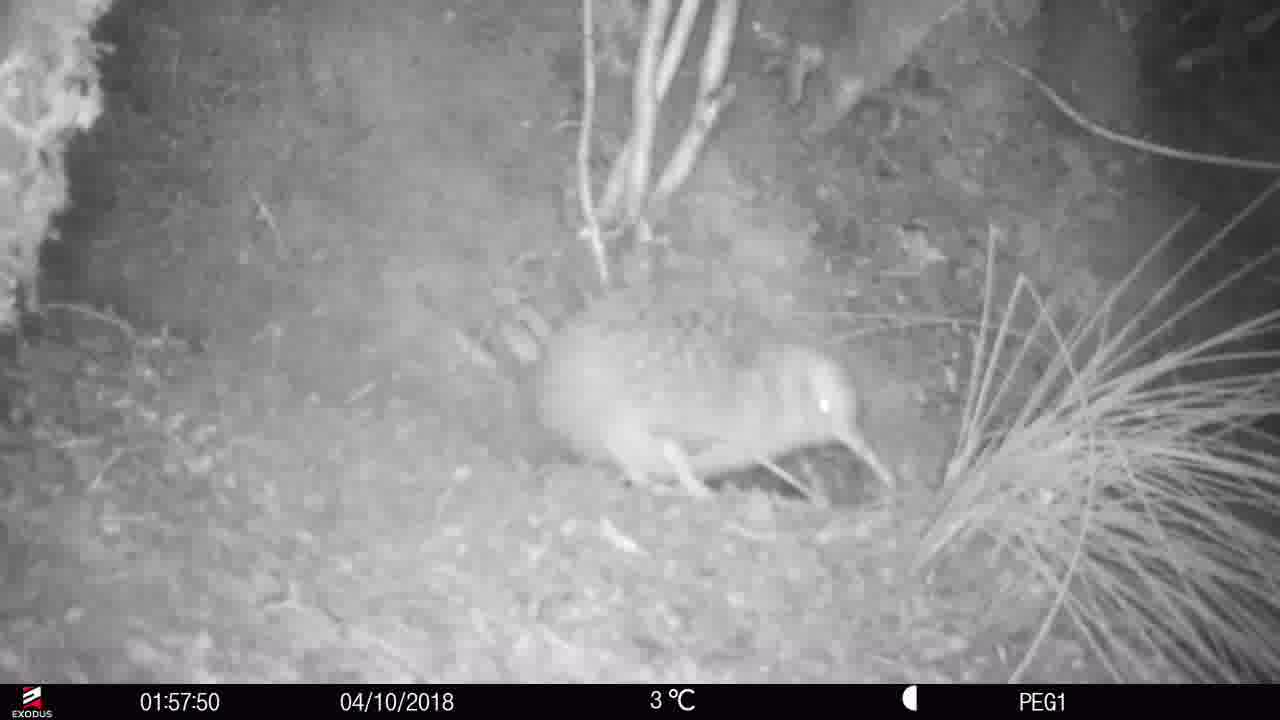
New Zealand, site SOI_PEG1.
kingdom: Animalia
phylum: Chordata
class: Aves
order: Apterygiformes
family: Apterygidae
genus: Apteryx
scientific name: Apteryx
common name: kiwi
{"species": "kiwi (Apteryx)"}